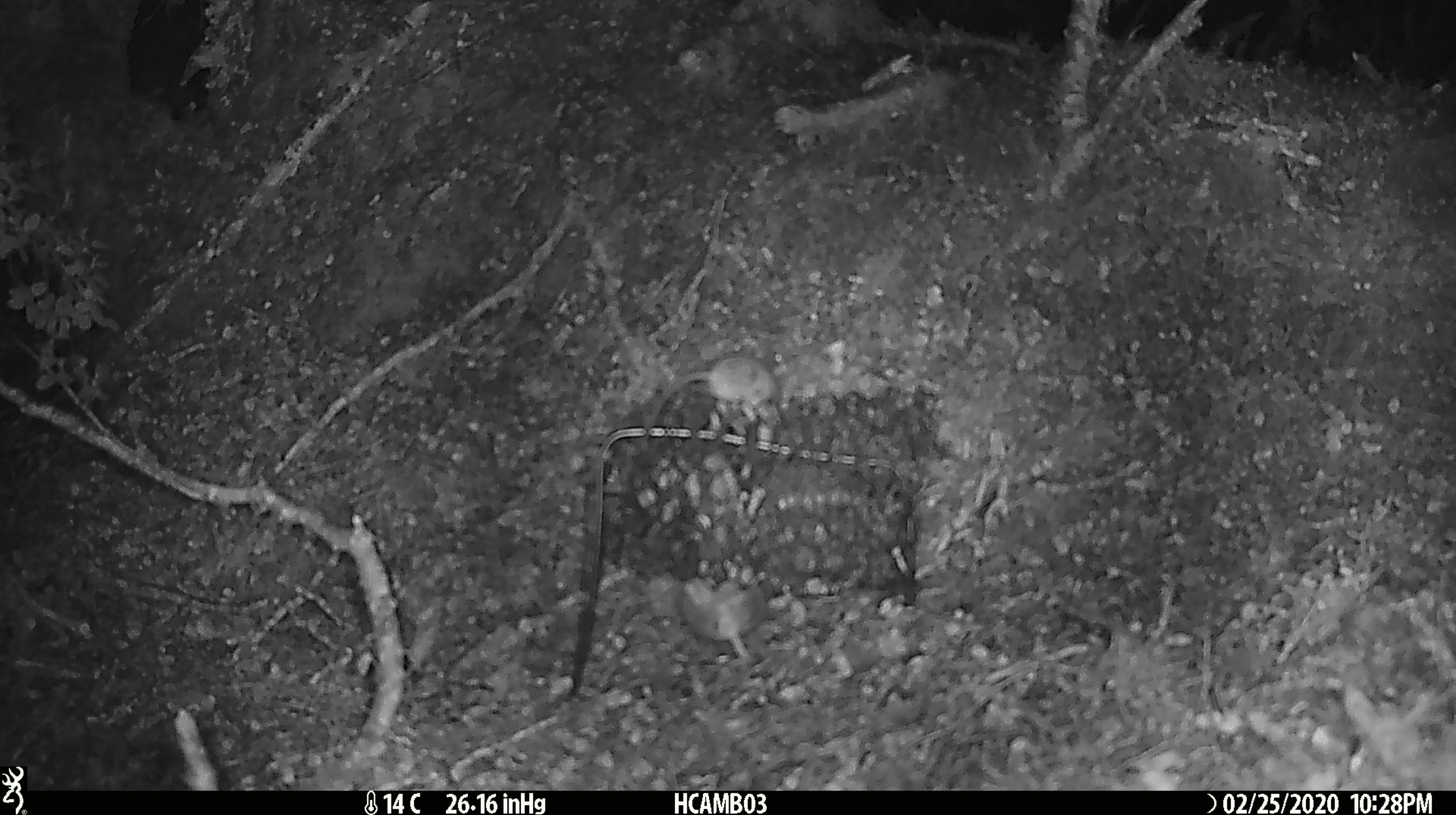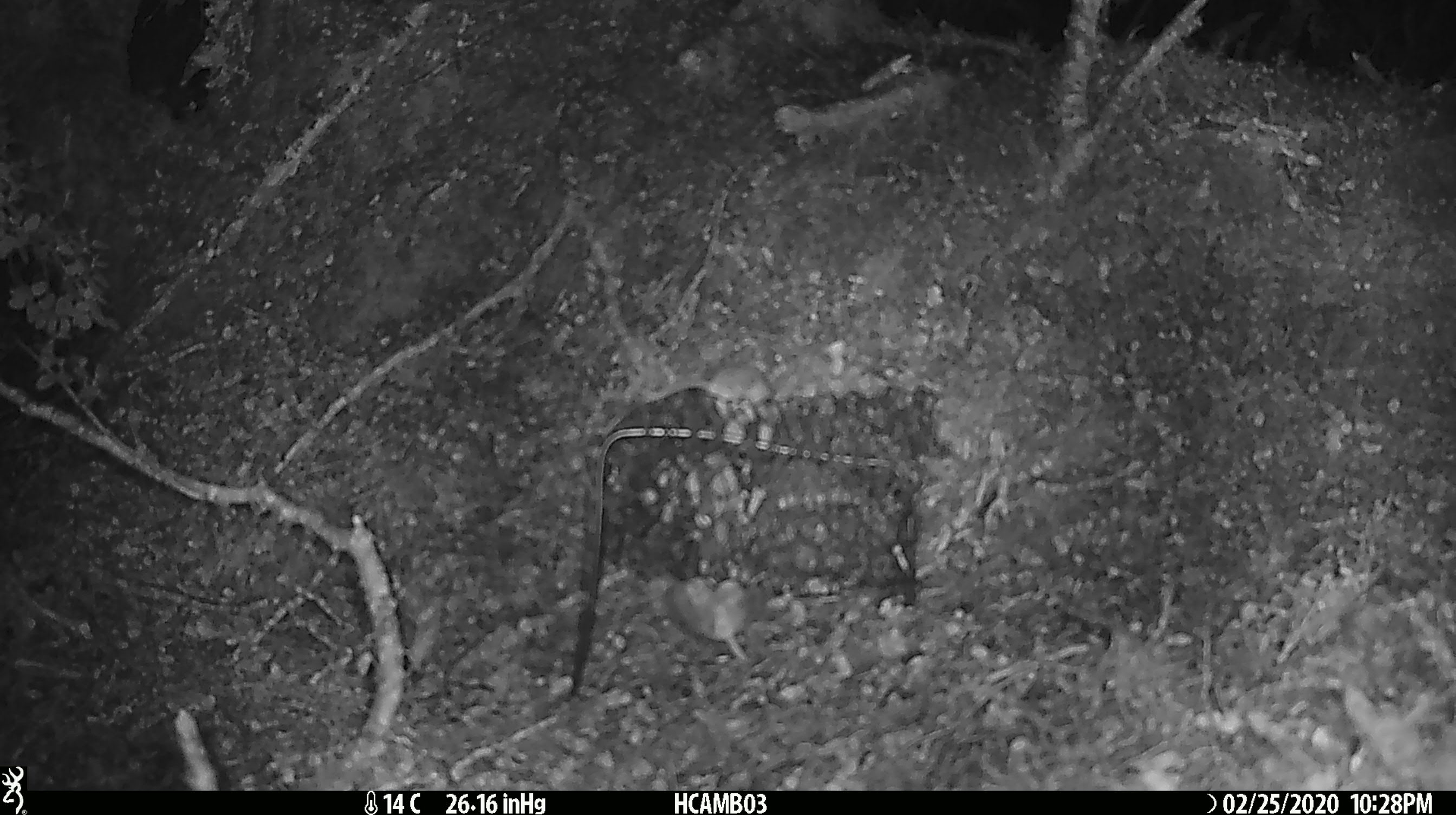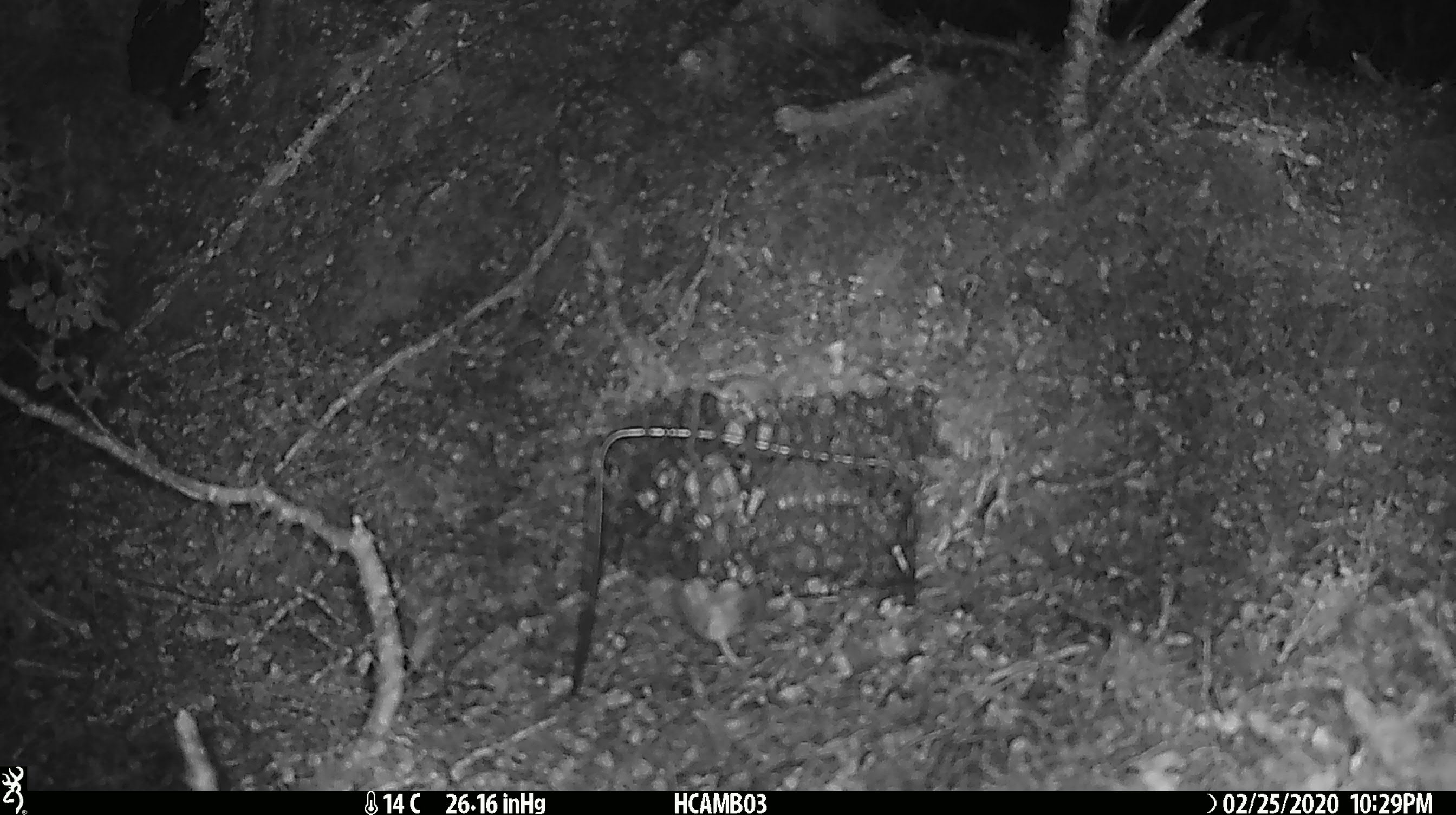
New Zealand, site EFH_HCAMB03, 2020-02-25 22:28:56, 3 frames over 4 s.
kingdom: Animalia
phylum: Chordata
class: Mammalia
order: Rodentia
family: Muridae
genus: Mus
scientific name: Mus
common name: mouse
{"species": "mouse (Mus)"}